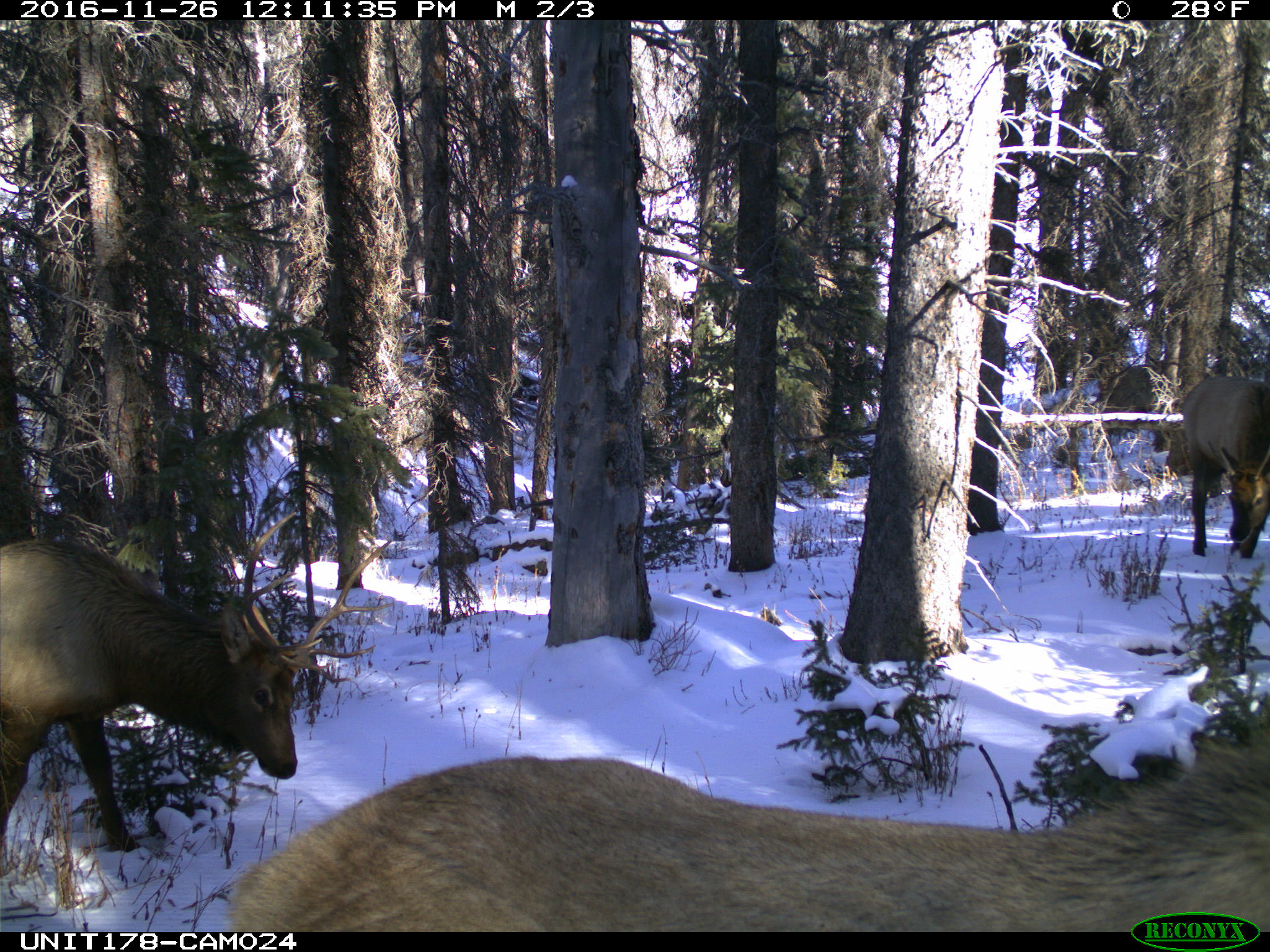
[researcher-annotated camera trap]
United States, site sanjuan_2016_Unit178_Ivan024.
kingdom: Animalia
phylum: Chordata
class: Mammalia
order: Artiodactyla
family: Cervidae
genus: Cervus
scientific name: Cervus elaphus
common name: red deer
Cervus elaphus (red deer).